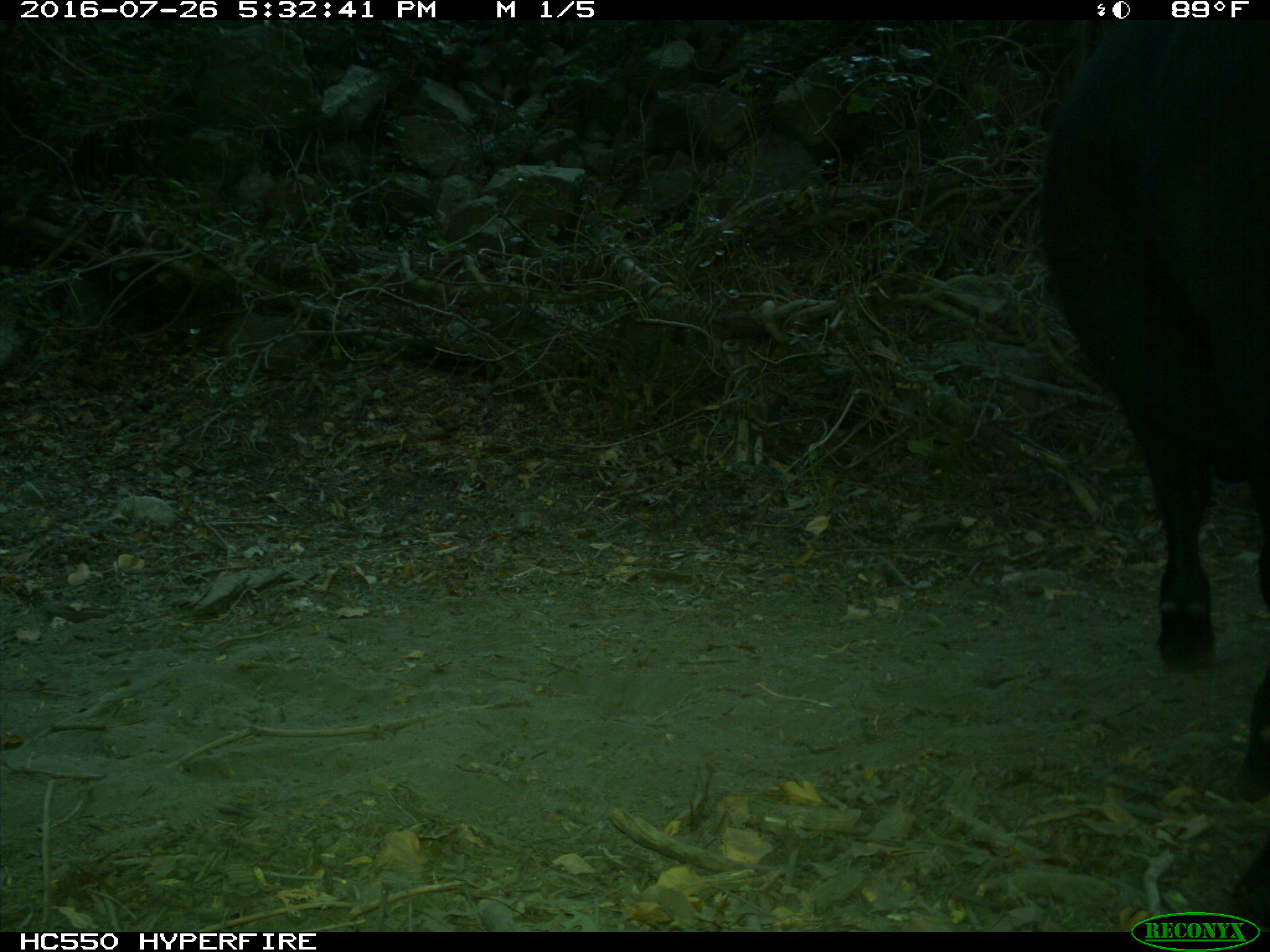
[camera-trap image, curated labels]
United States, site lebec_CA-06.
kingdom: Animalia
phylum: Chordata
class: Mammalia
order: Artiodactyla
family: Bovidae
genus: Bos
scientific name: Bos taurus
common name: domestic cow